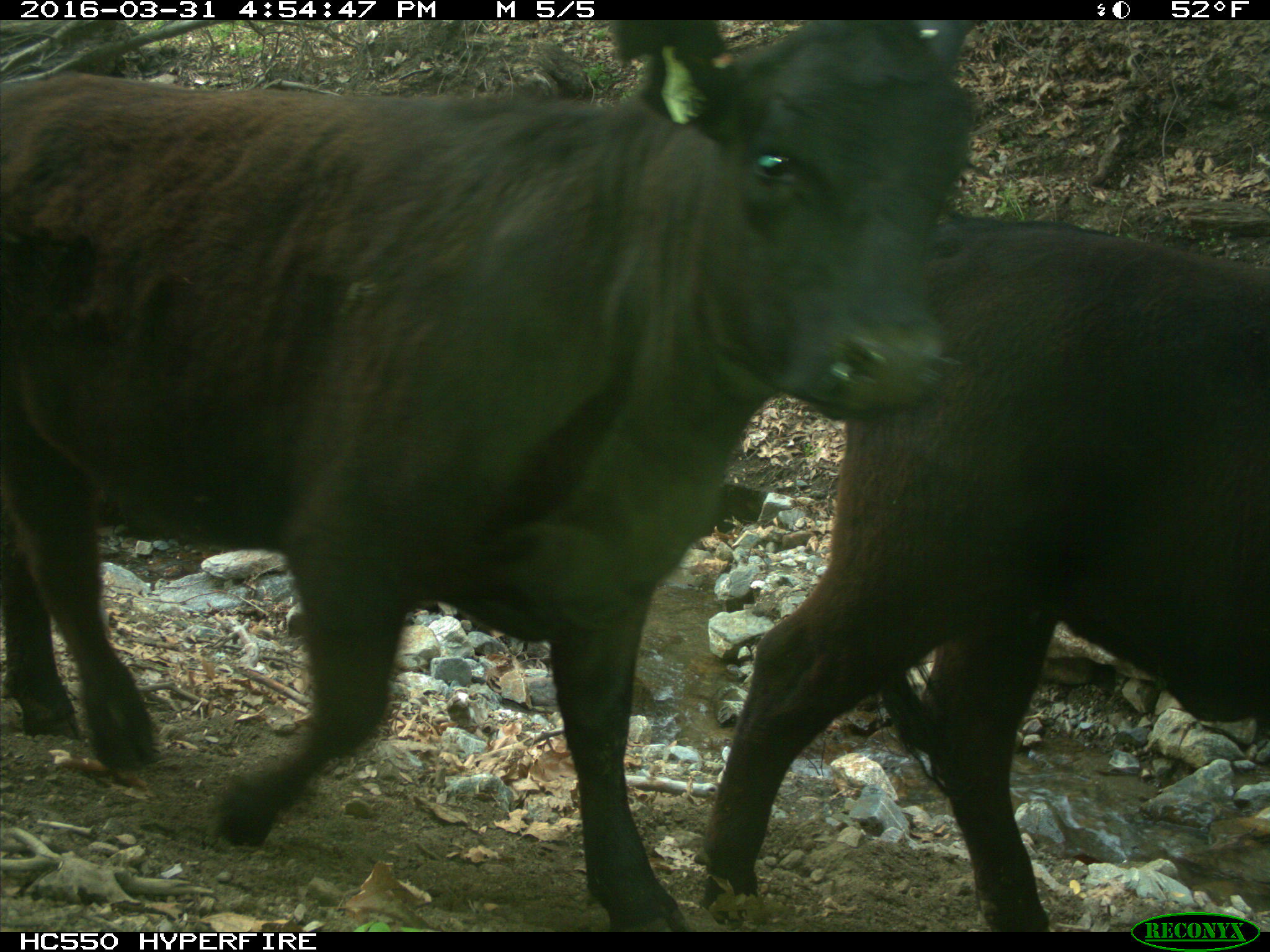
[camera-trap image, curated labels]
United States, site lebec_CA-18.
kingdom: Animalia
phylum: Chordata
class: Mammalia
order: Artiodactyla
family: Bovidae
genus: Bos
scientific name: Bos taurus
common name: domestic cow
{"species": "Bos taurus (domestic cow)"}